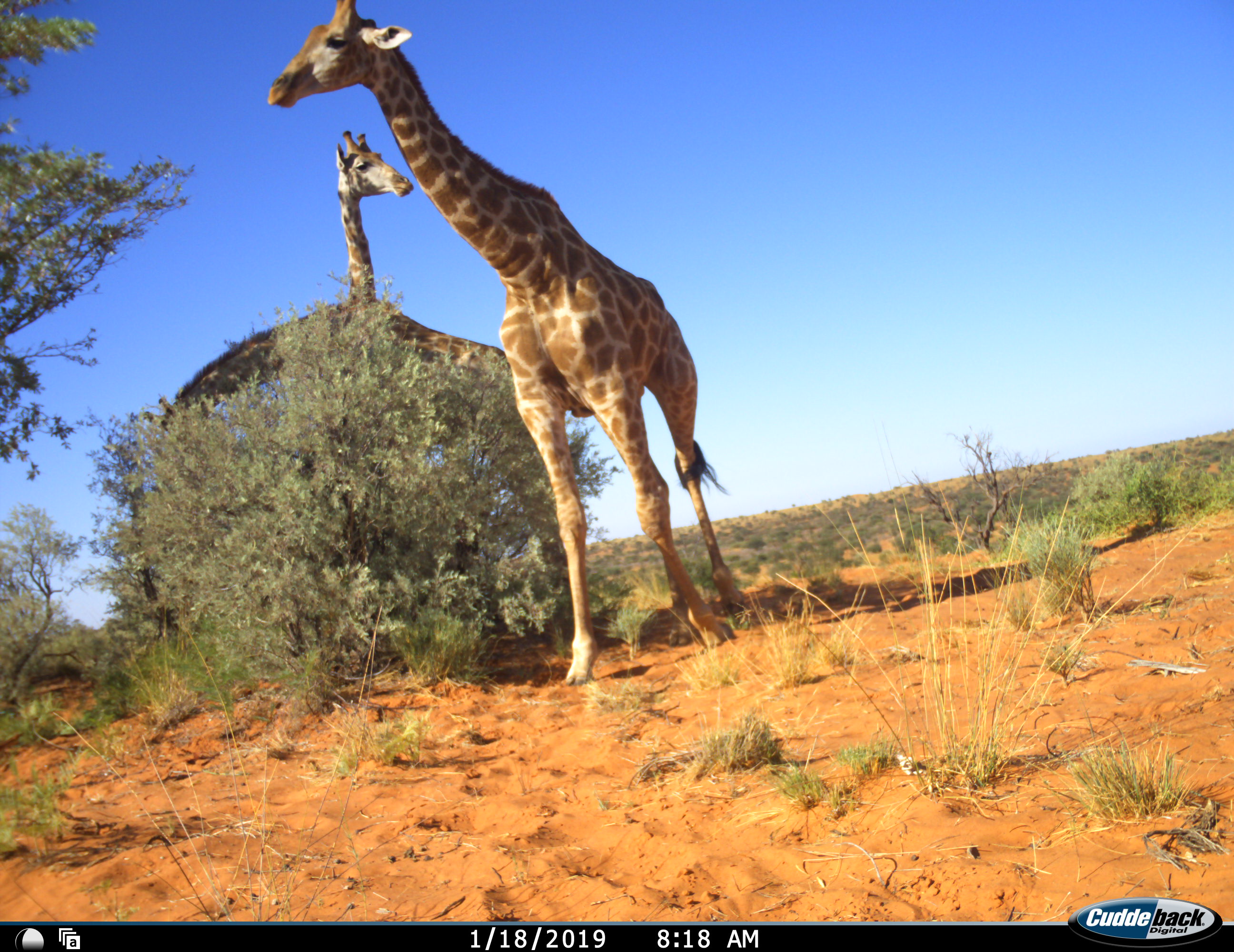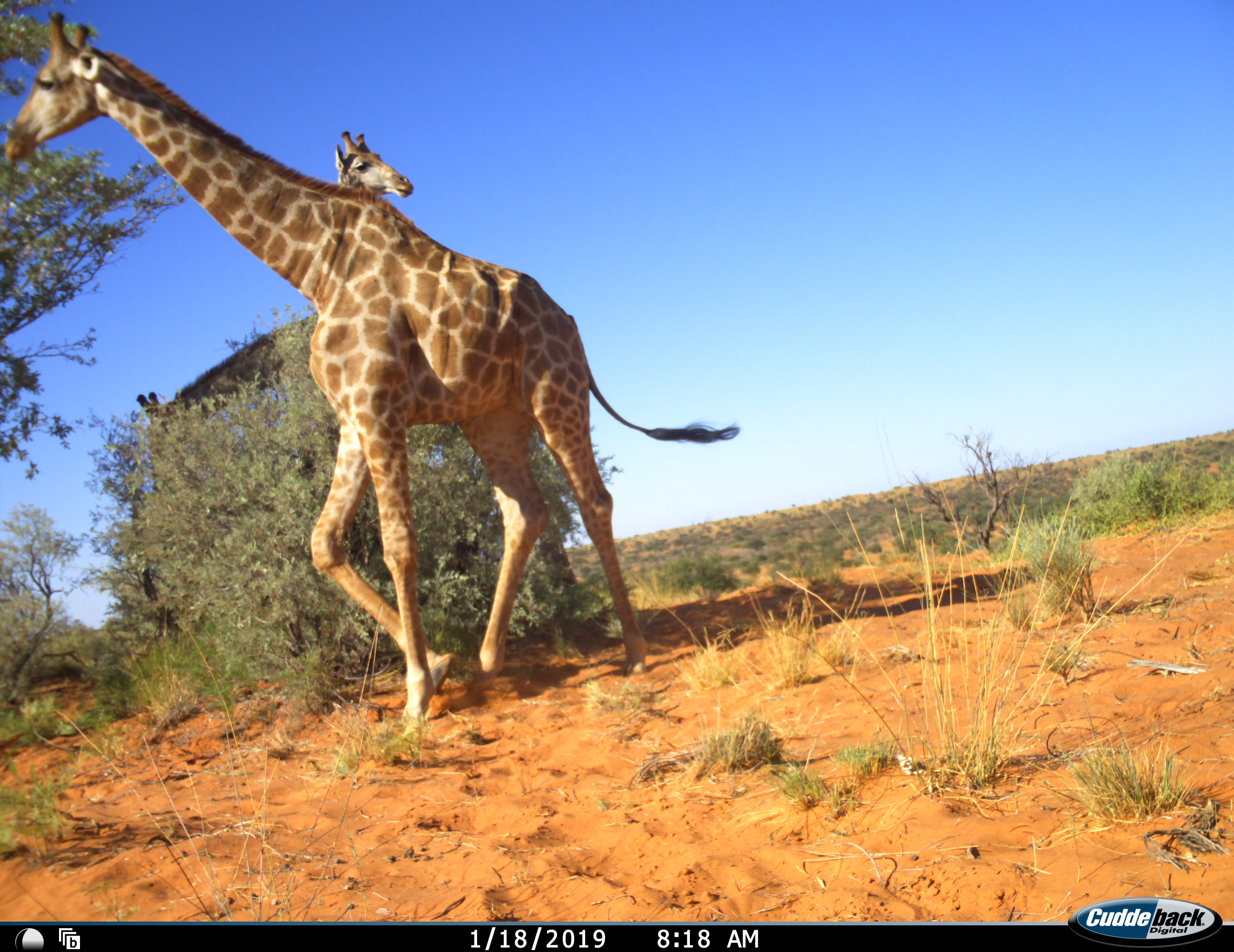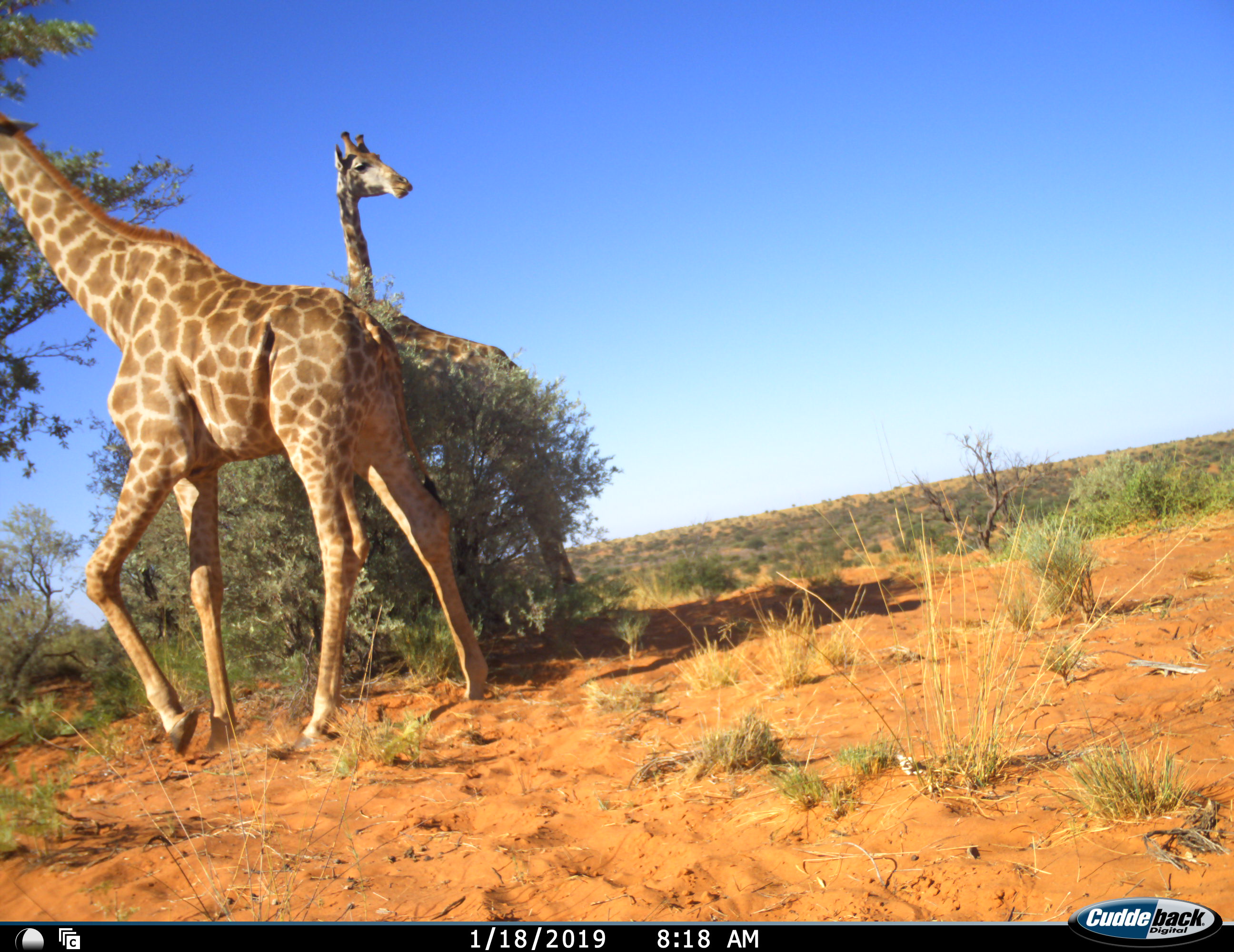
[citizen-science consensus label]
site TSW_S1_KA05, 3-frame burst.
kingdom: Animalia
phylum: Chordata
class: Mammalia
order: Artiodactyla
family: Giraffidae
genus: Giraffa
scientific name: Giraffa camelopardalis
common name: giraffe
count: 3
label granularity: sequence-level